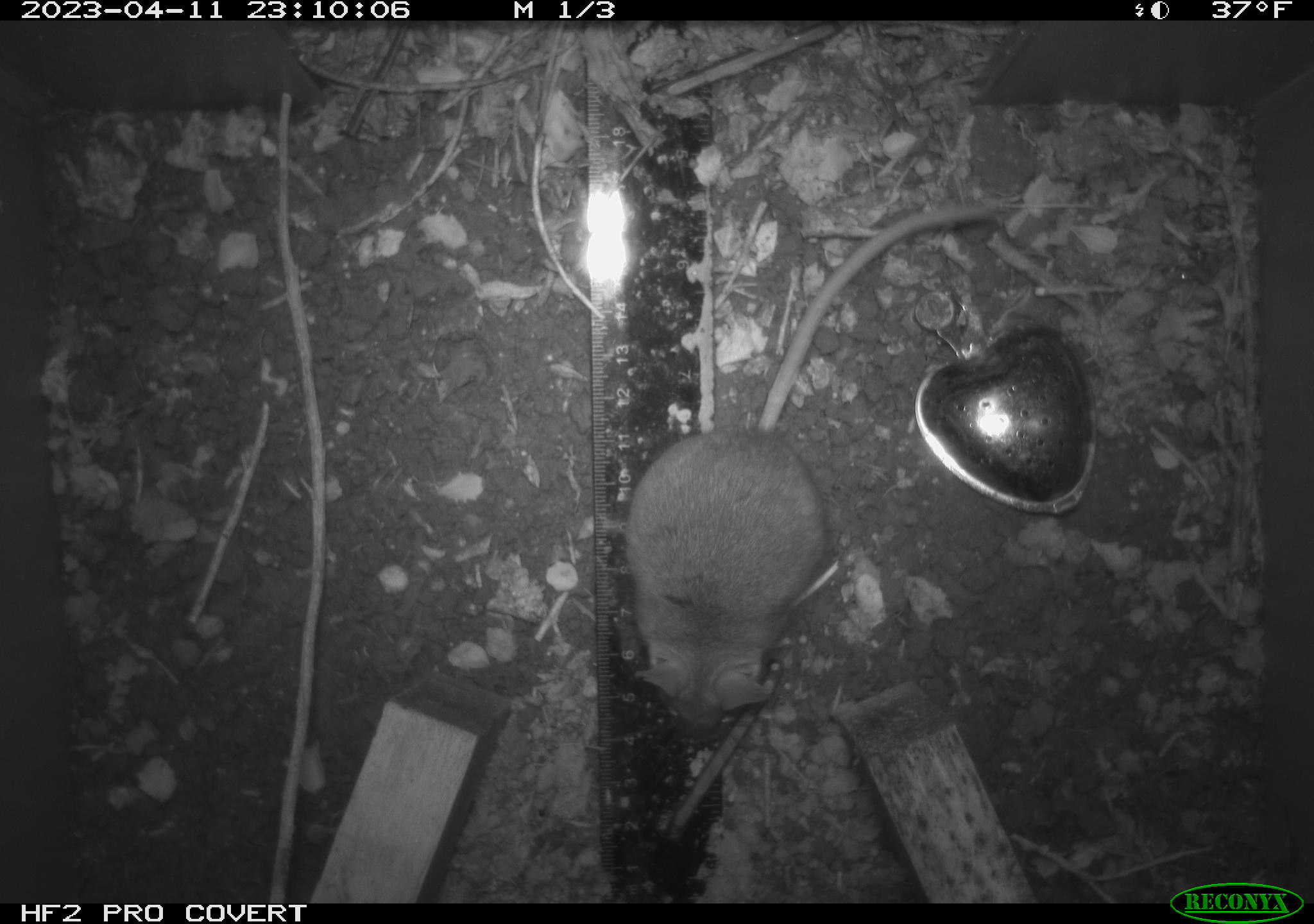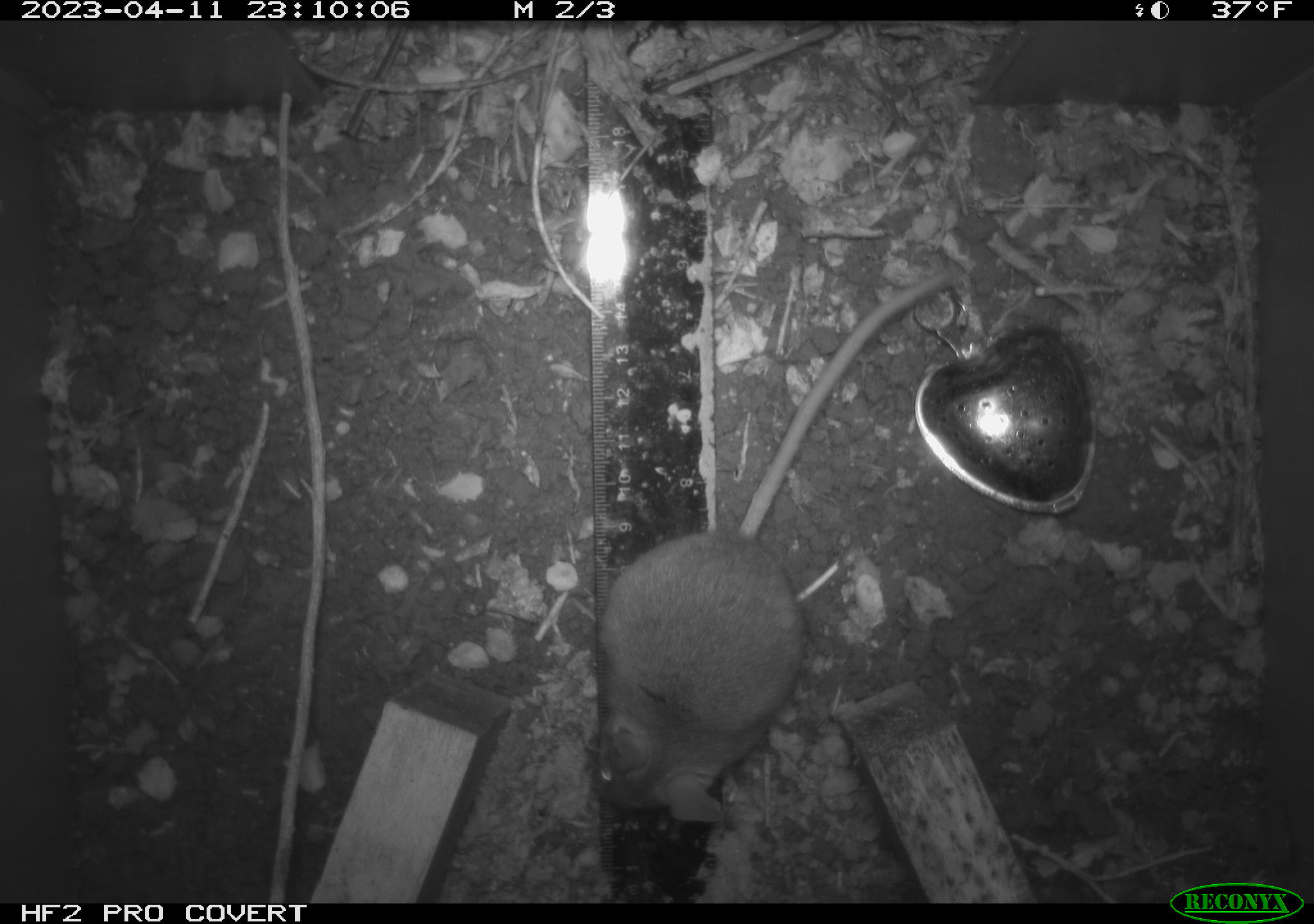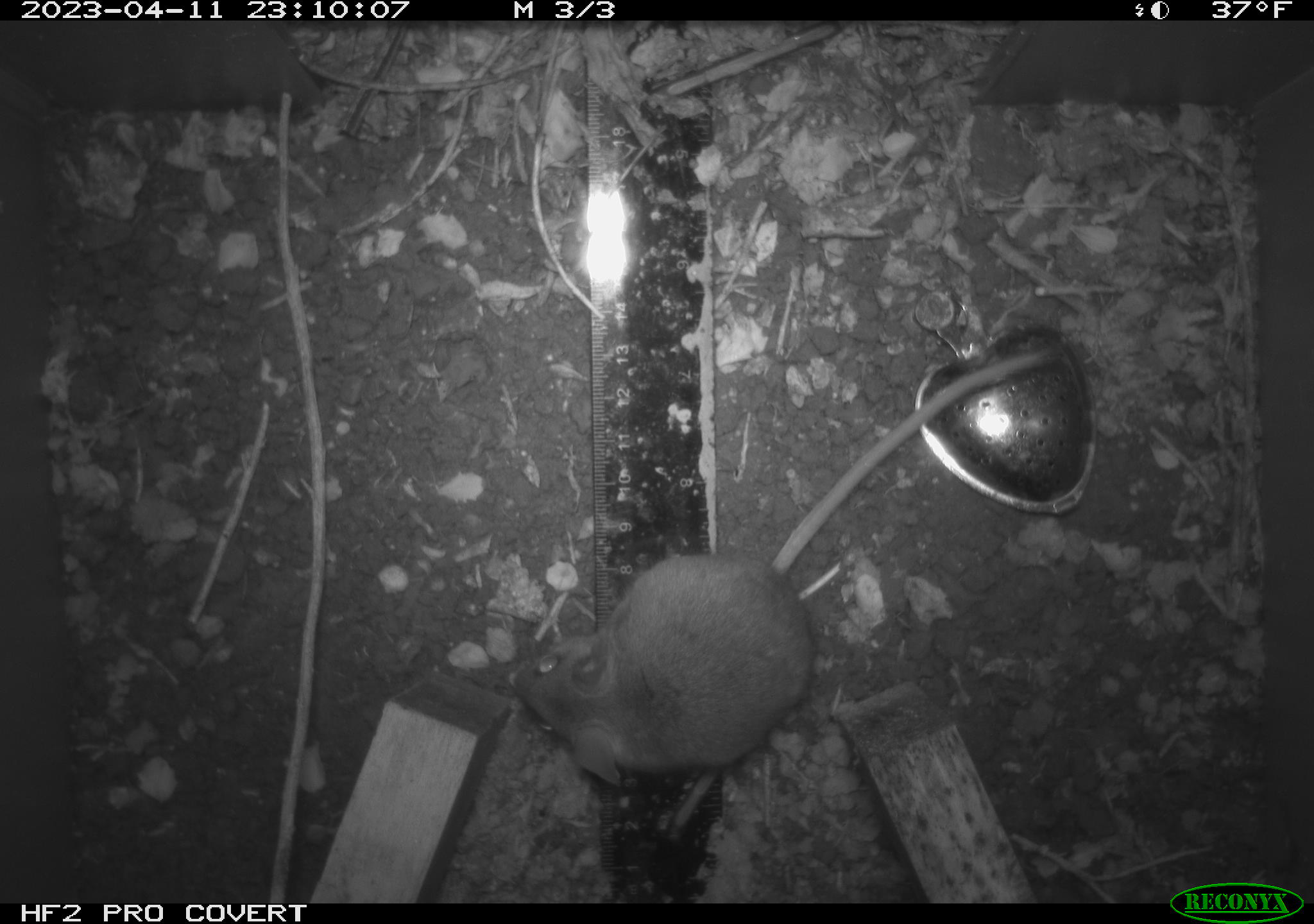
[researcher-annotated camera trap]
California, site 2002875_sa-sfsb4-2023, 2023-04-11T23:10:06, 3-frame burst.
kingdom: Animalia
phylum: Chordata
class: Mammalia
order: Rodentia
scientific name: Rodentia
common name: mouse species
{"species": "mouse species (Rodentia)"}